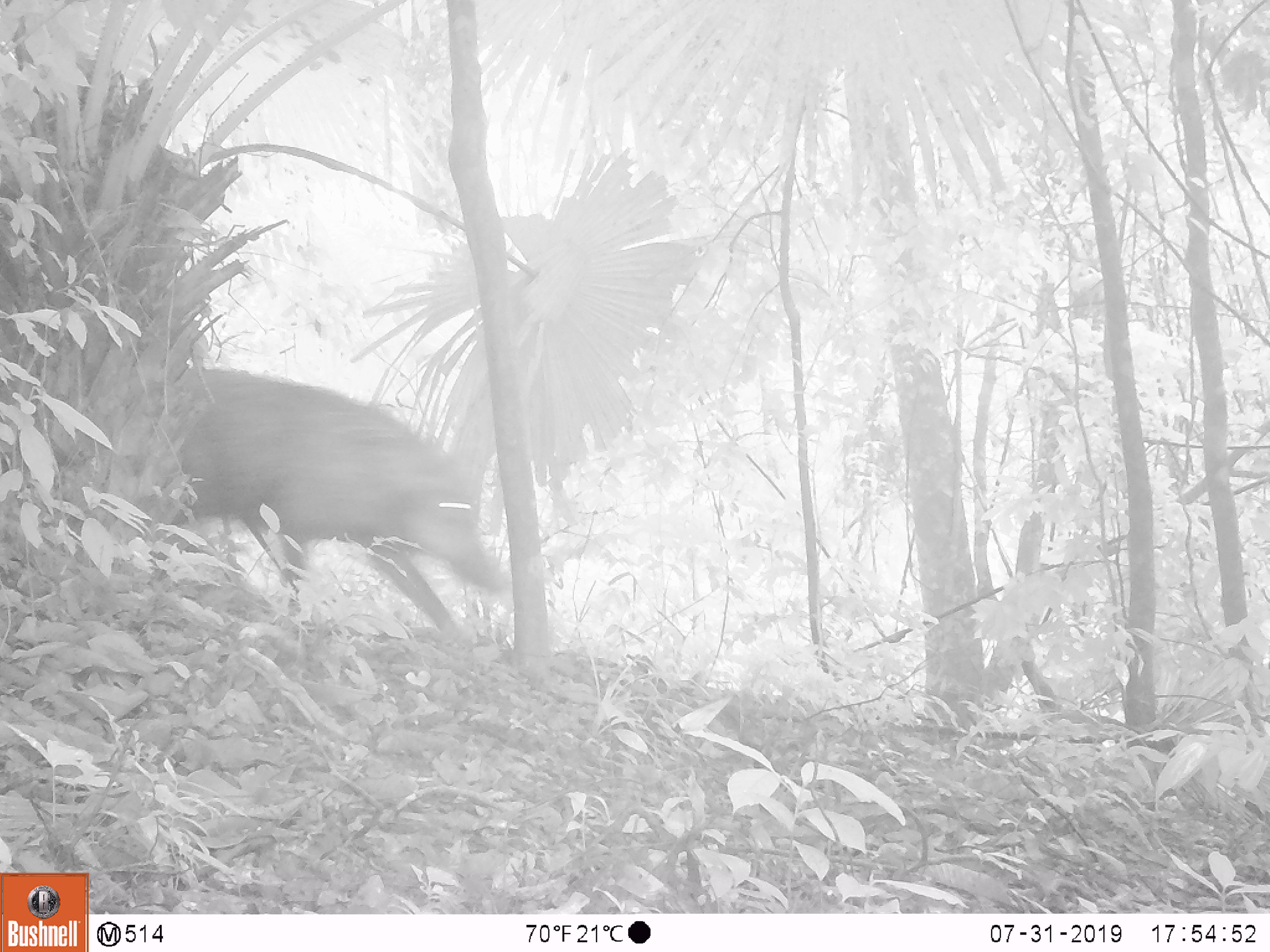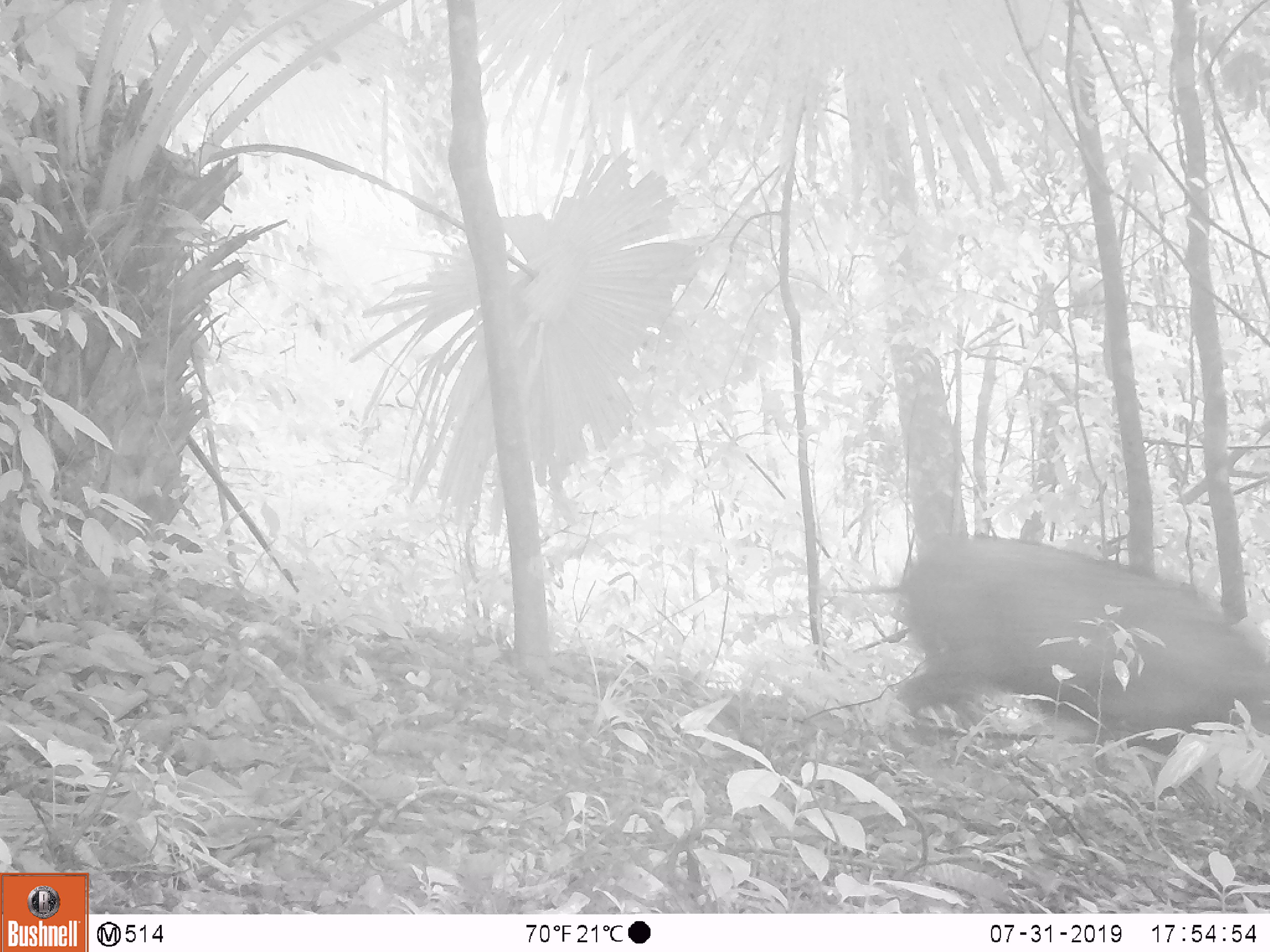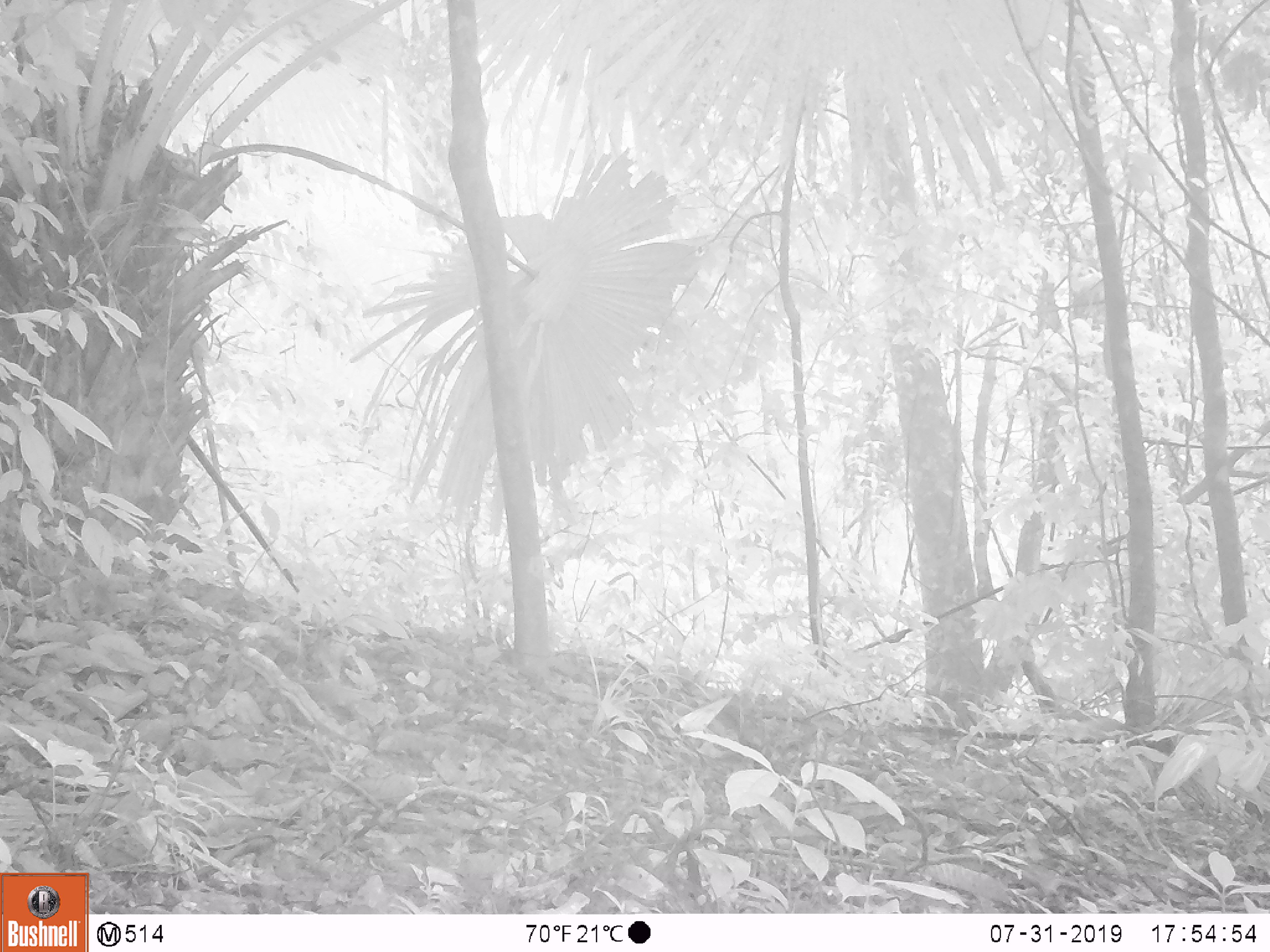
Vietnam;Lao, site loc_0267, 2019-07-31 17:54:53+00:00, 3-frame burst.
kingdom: Animalia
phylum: Chordata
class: Mammalia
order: Artiodactyla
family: Suidae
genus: Sus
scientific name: Sus scrofa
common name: eurasian wild pig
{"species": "eurasian wild pig (Sus scrofa)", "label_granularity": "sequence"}